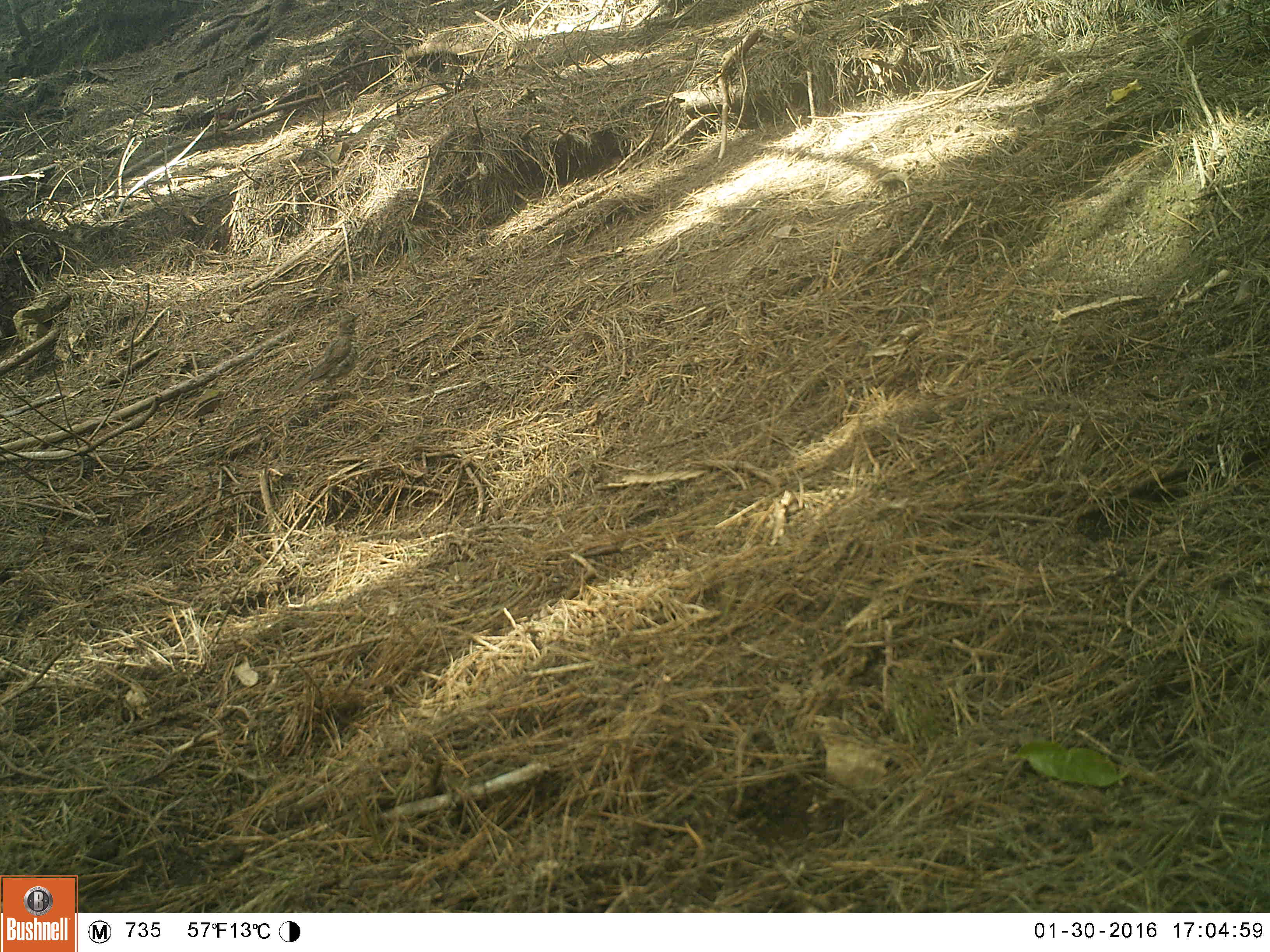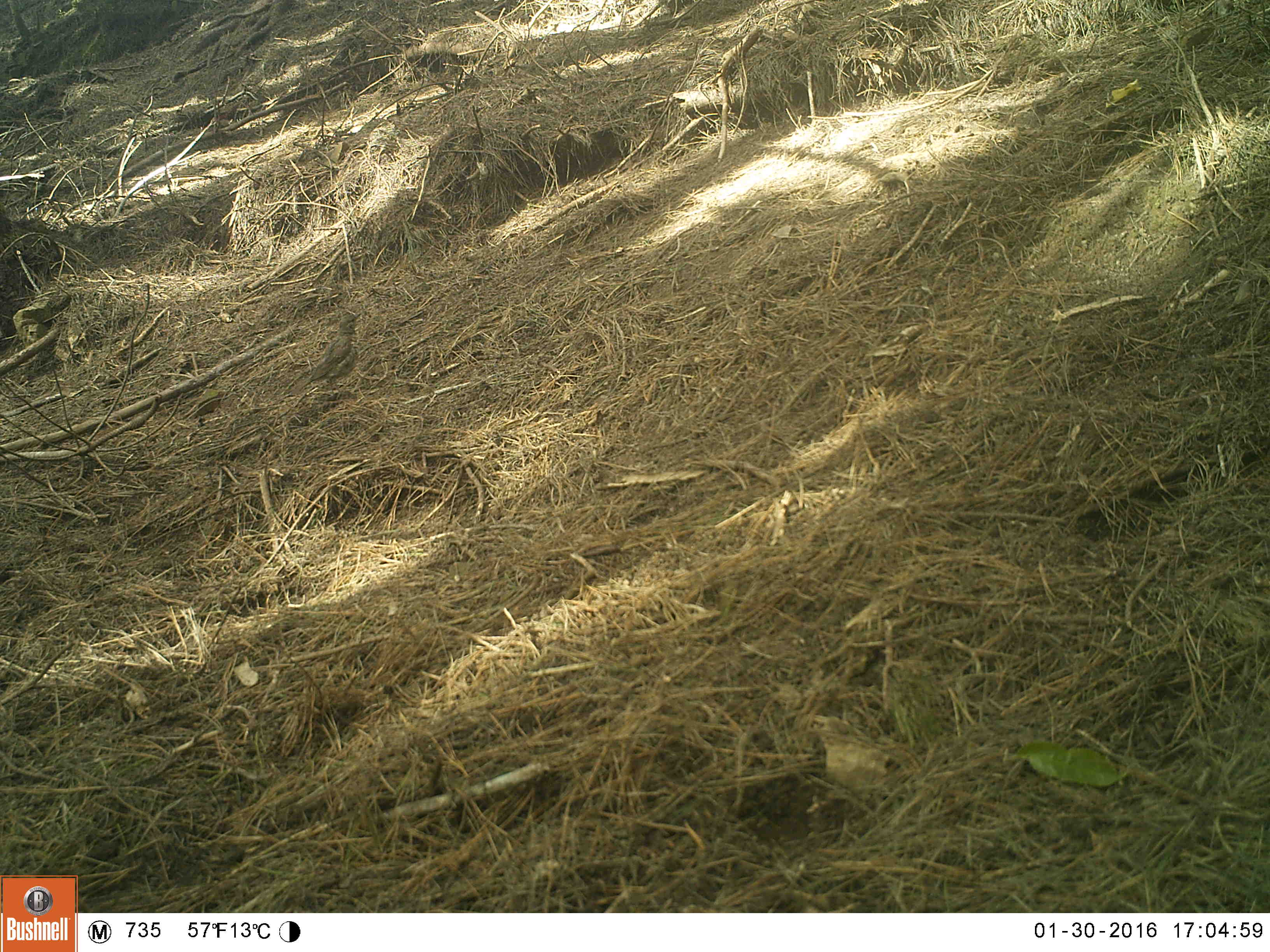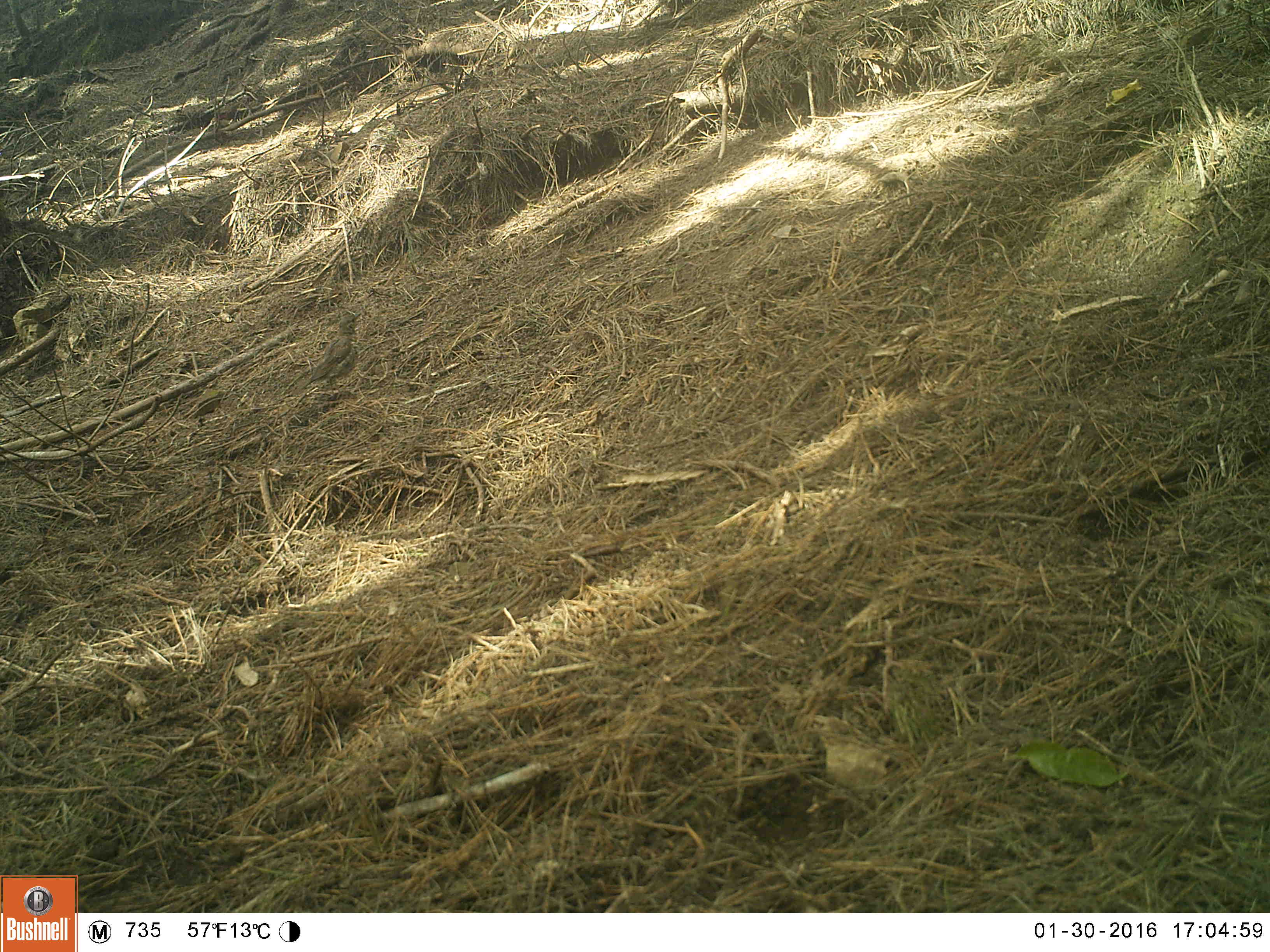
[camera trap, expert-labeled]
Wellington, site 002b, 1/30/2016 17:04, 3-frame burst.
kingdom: Animalia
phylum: Chordata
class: Aves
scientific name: Aves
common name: bird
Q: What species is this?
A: Bird (Aves).